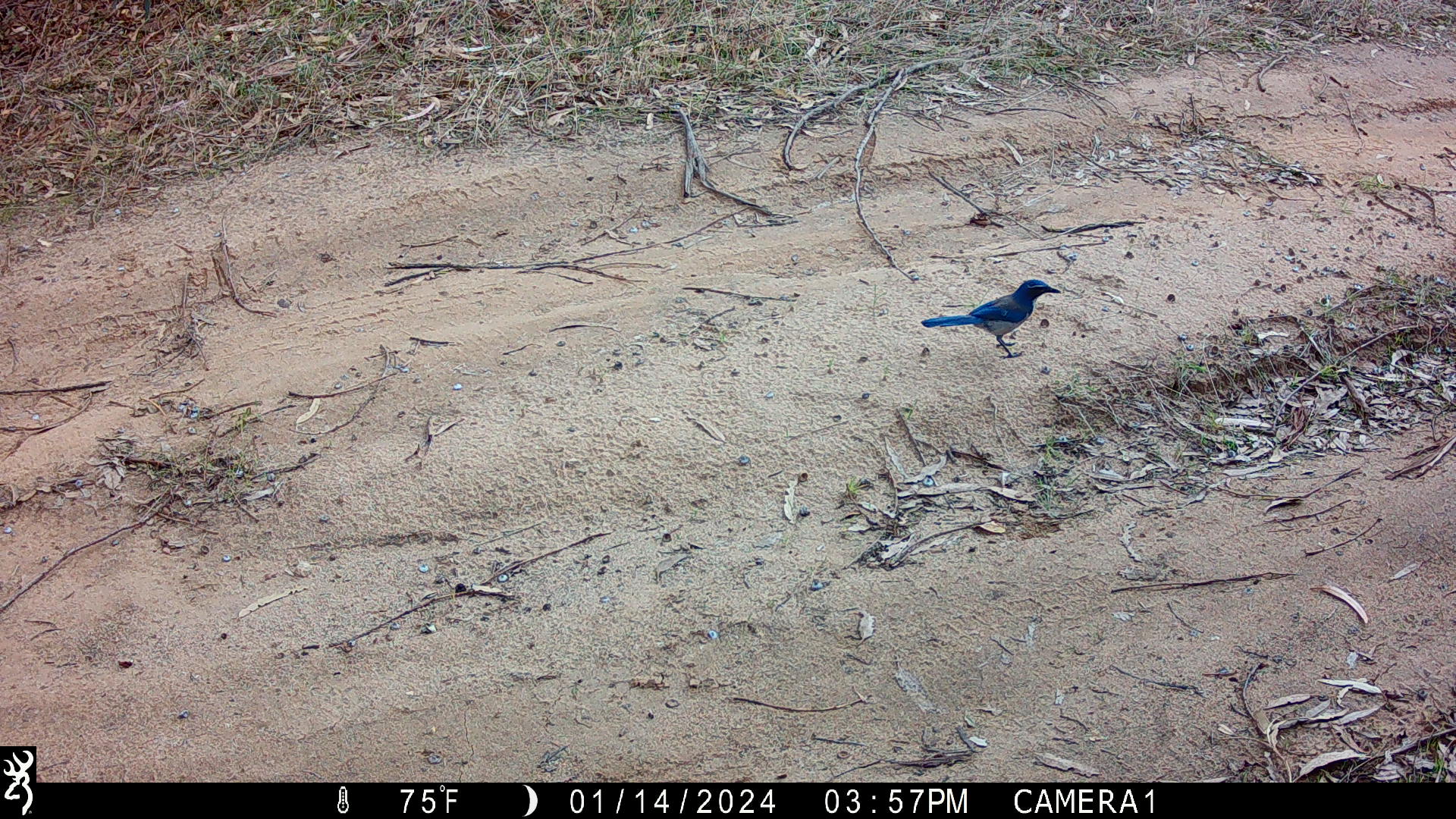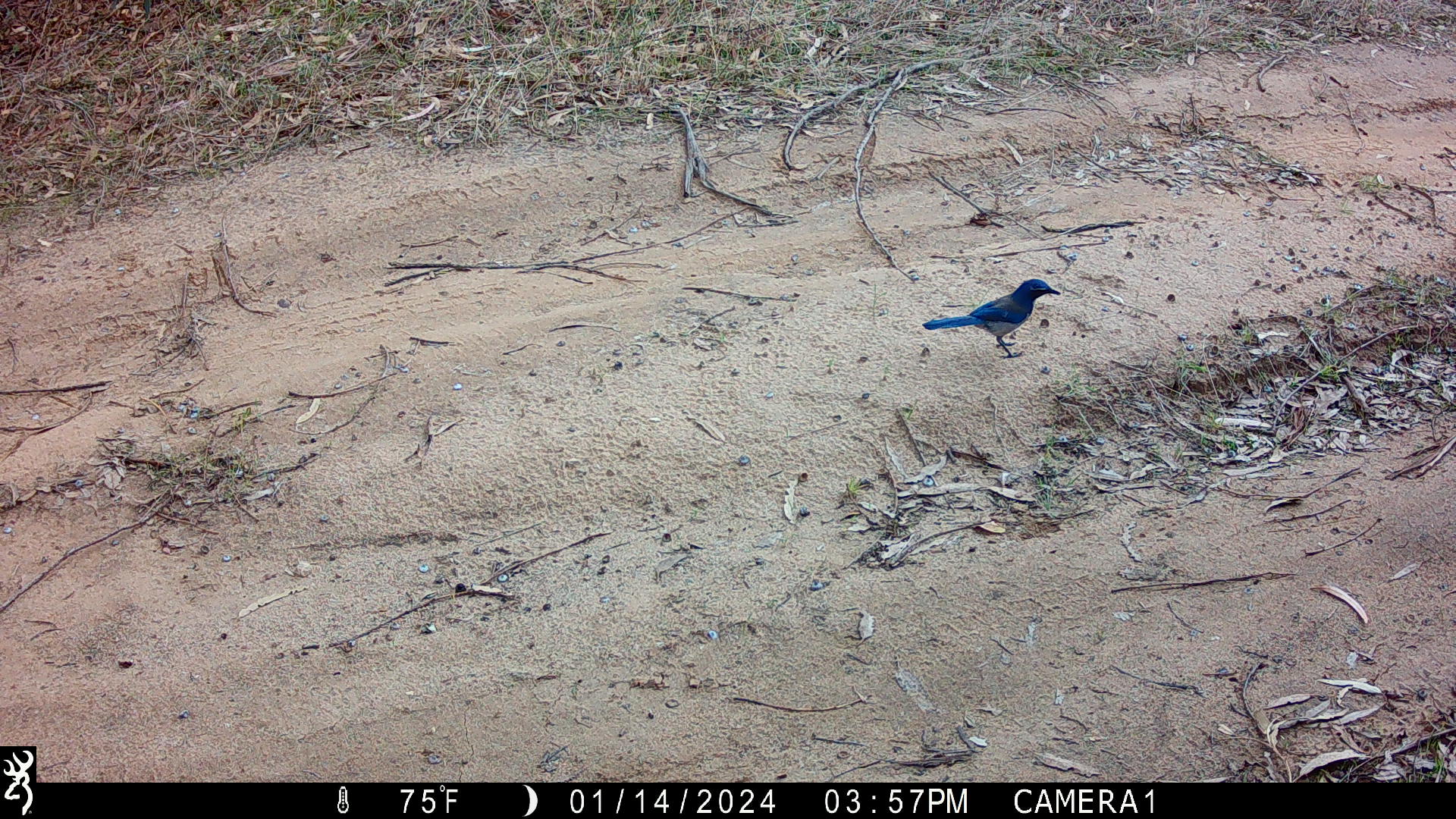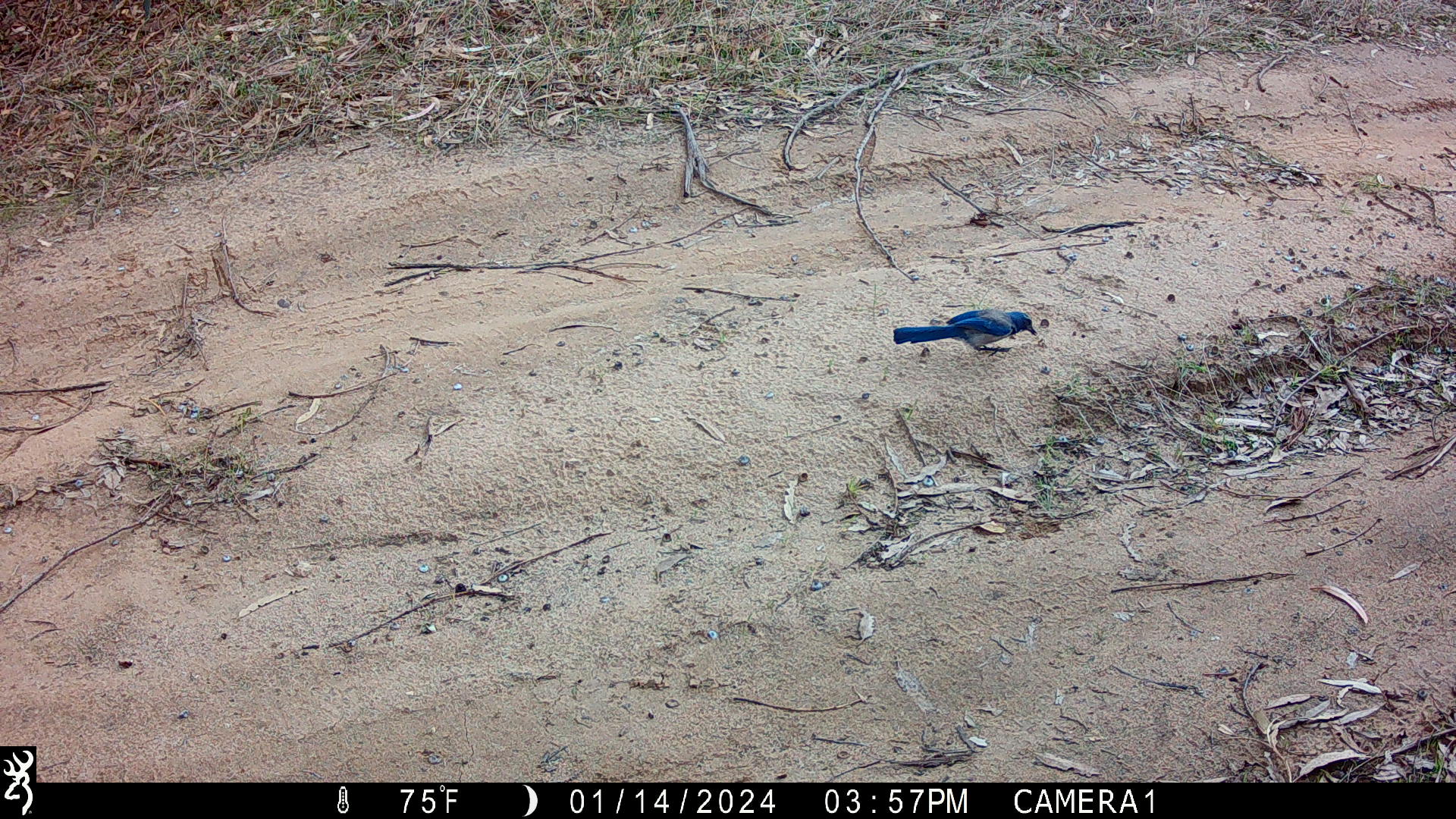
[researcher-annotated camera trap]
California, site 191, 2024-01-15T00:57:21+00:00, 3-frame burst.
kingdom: Animalia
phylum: Chordata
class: Aves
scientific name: Aves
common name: bird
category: unknown bird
Unknown bird (bird) (Aves).